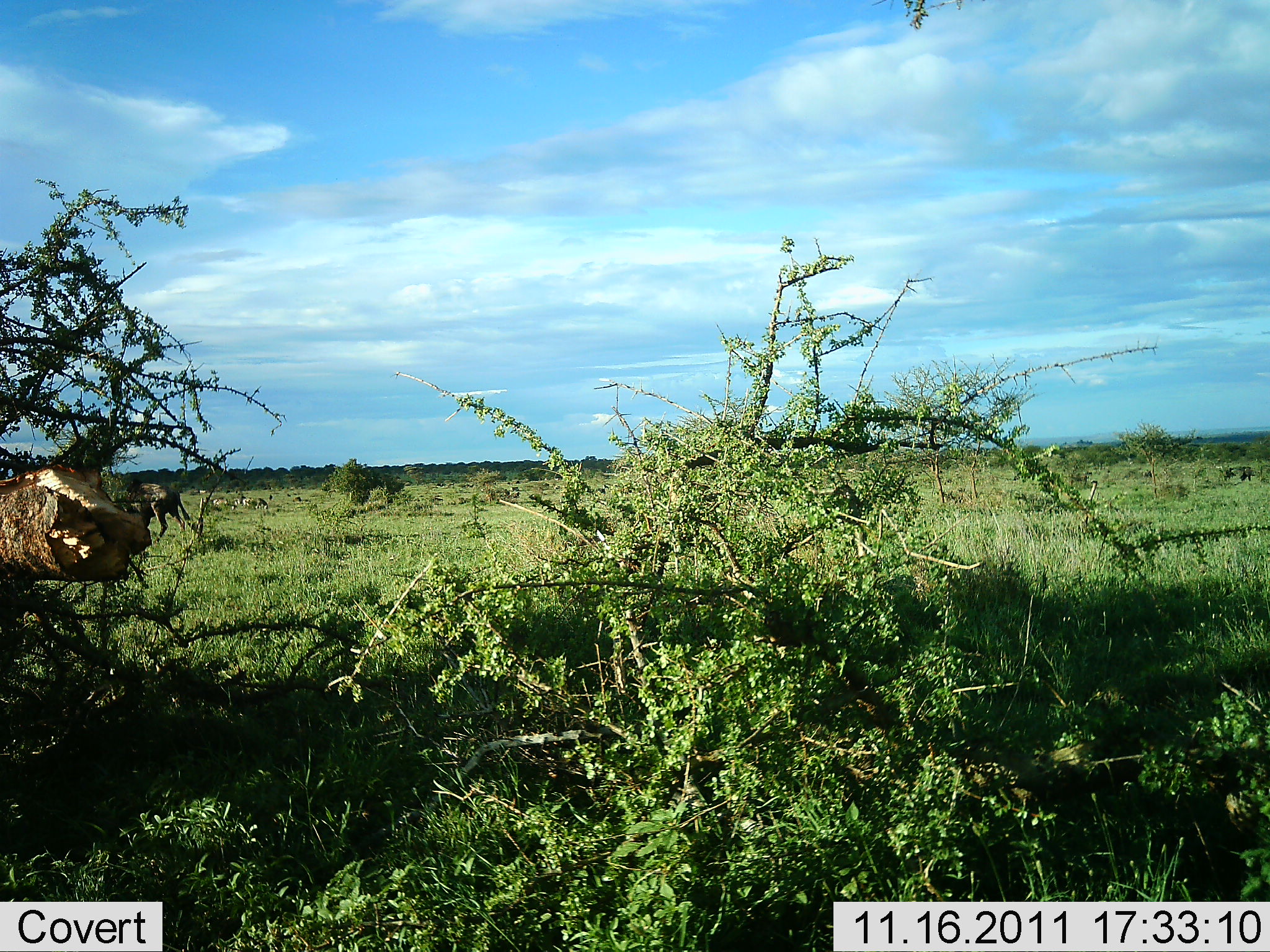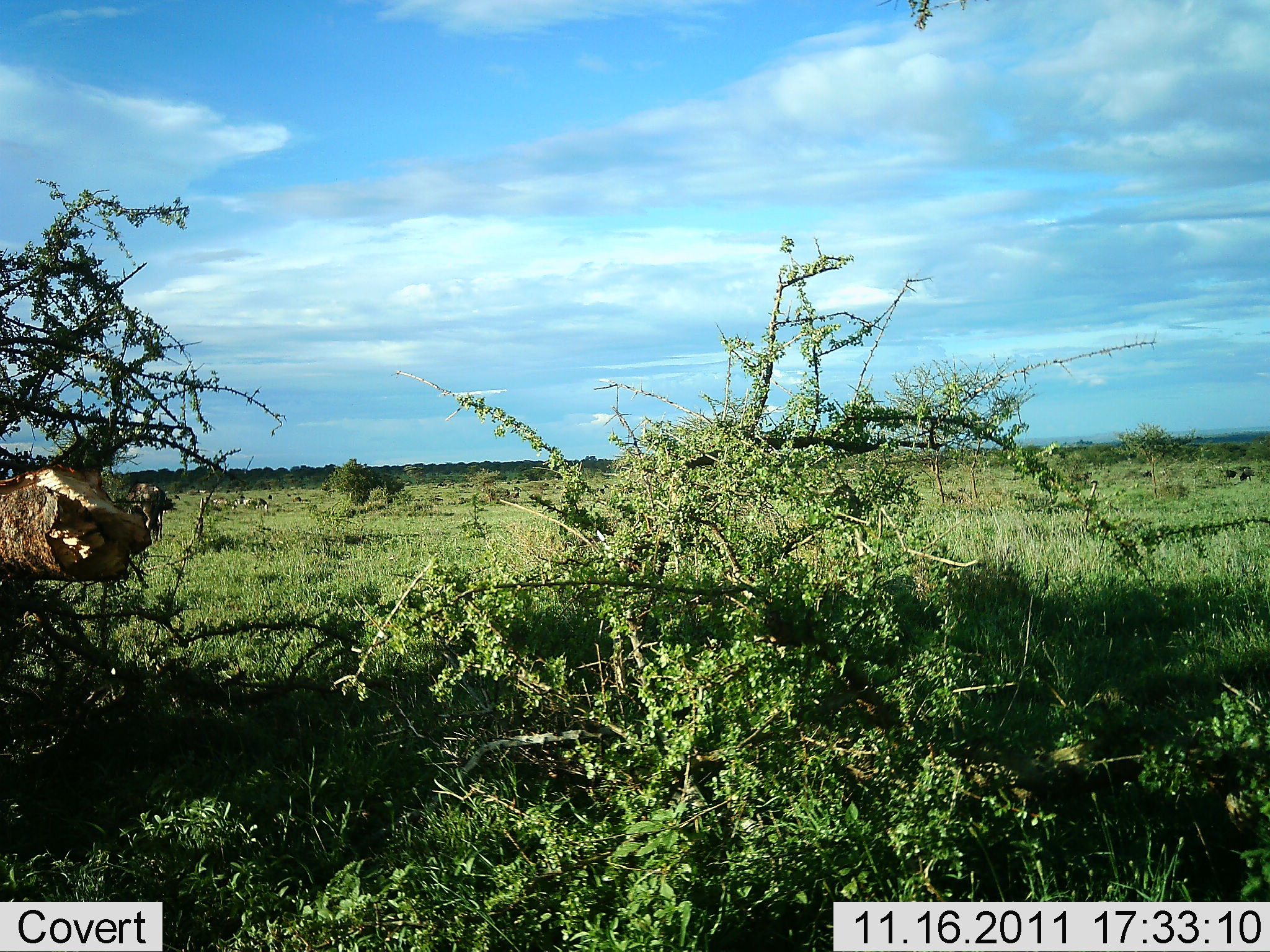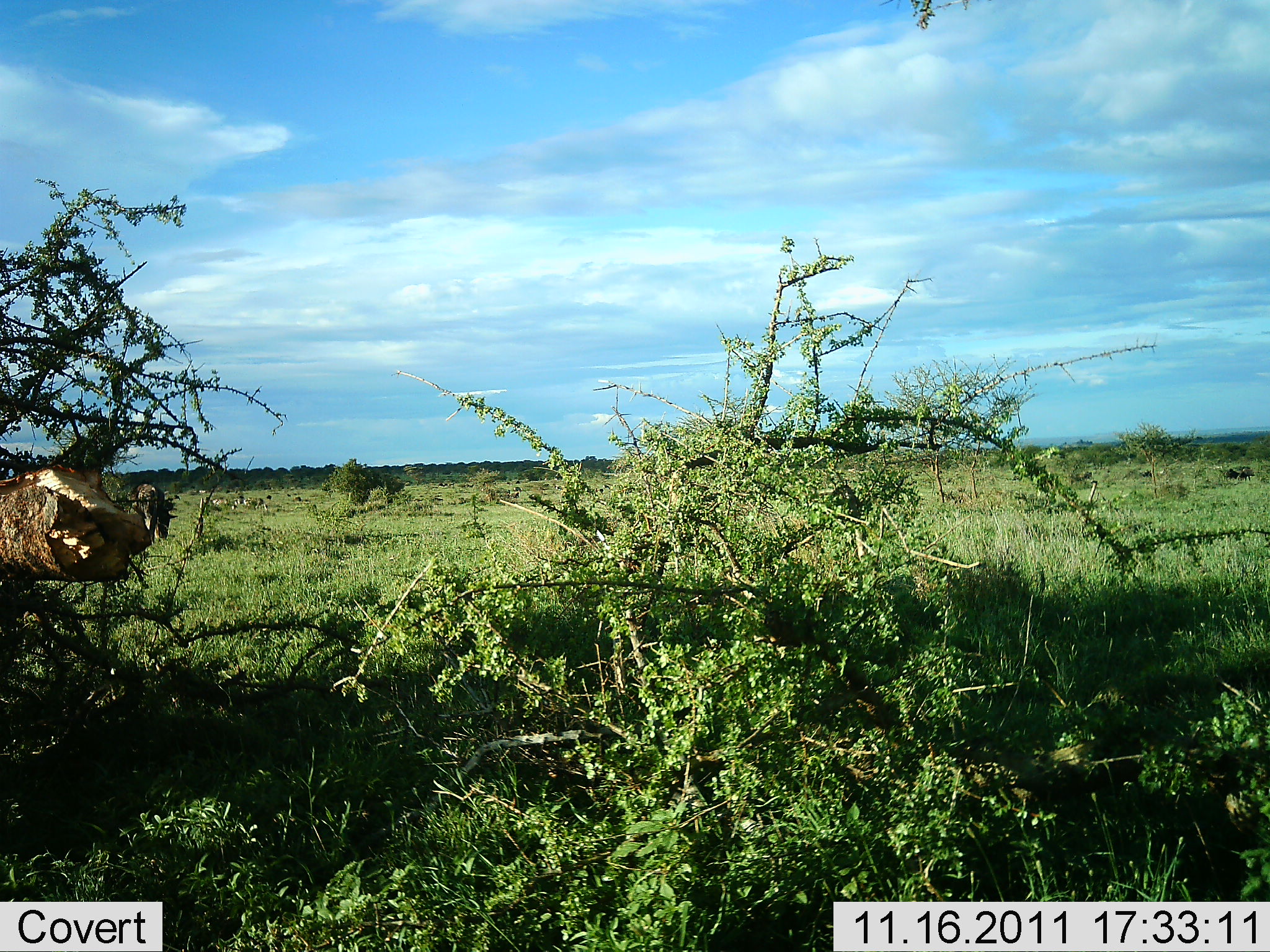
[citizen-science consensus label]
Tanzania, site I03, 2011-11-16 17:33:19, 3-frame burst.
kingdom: Animalia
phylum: Chordata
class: Mammalia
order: Artiodactyla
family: Bovidae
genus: Connochaetes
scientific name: Connochaetes taurinus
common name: blue wildebeest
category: wildebeest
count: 1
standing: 20%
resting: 0%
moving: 53%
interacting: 7%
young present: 0%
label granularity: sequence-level